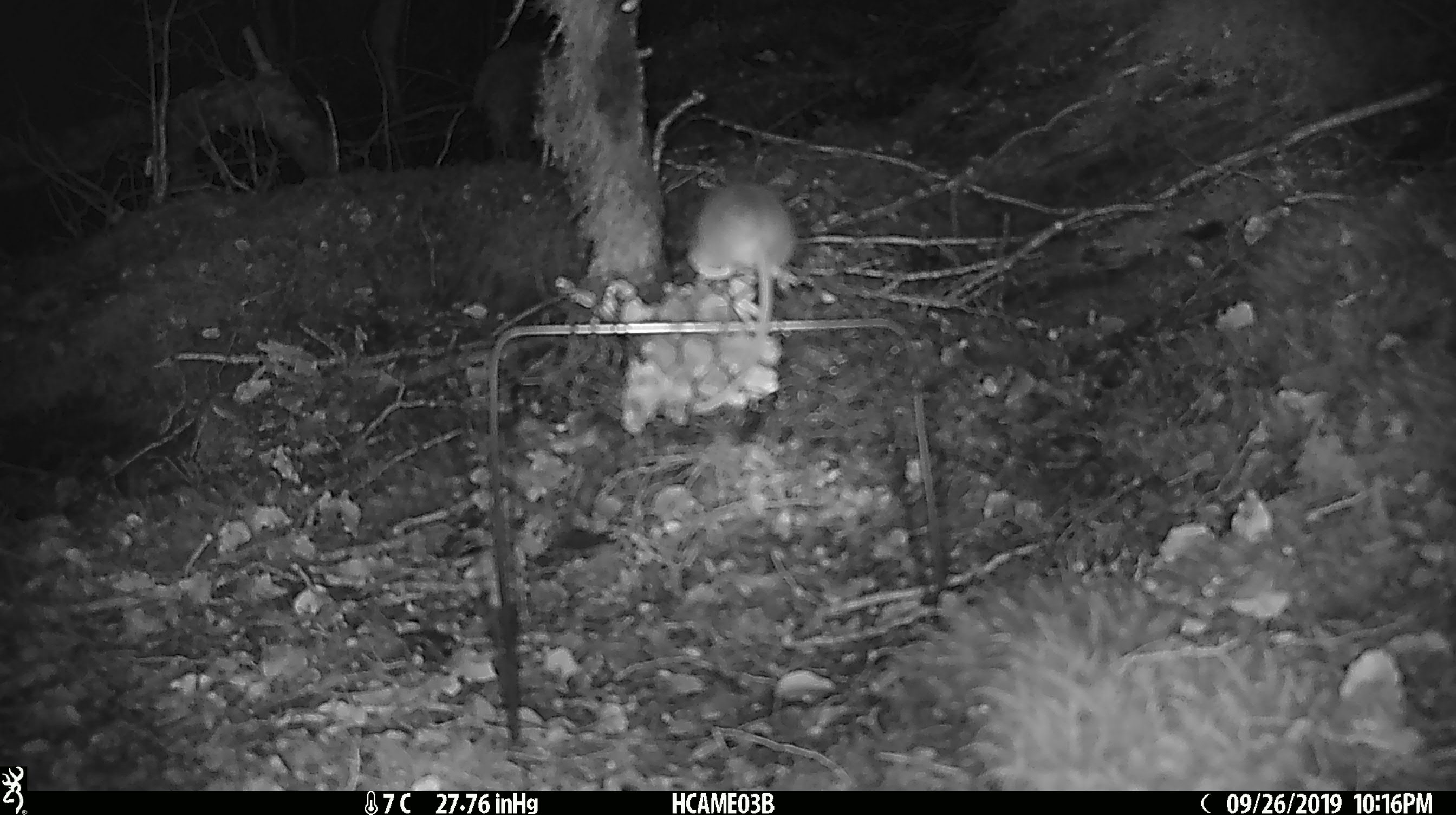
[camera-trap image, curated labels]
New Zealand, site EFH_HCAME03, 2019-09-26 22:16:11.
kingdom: Animalia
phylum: Chordata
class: Mammalia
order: Rodentia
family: Muridae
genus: Mus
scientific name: Mus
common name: mouse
Mouse (Mus).